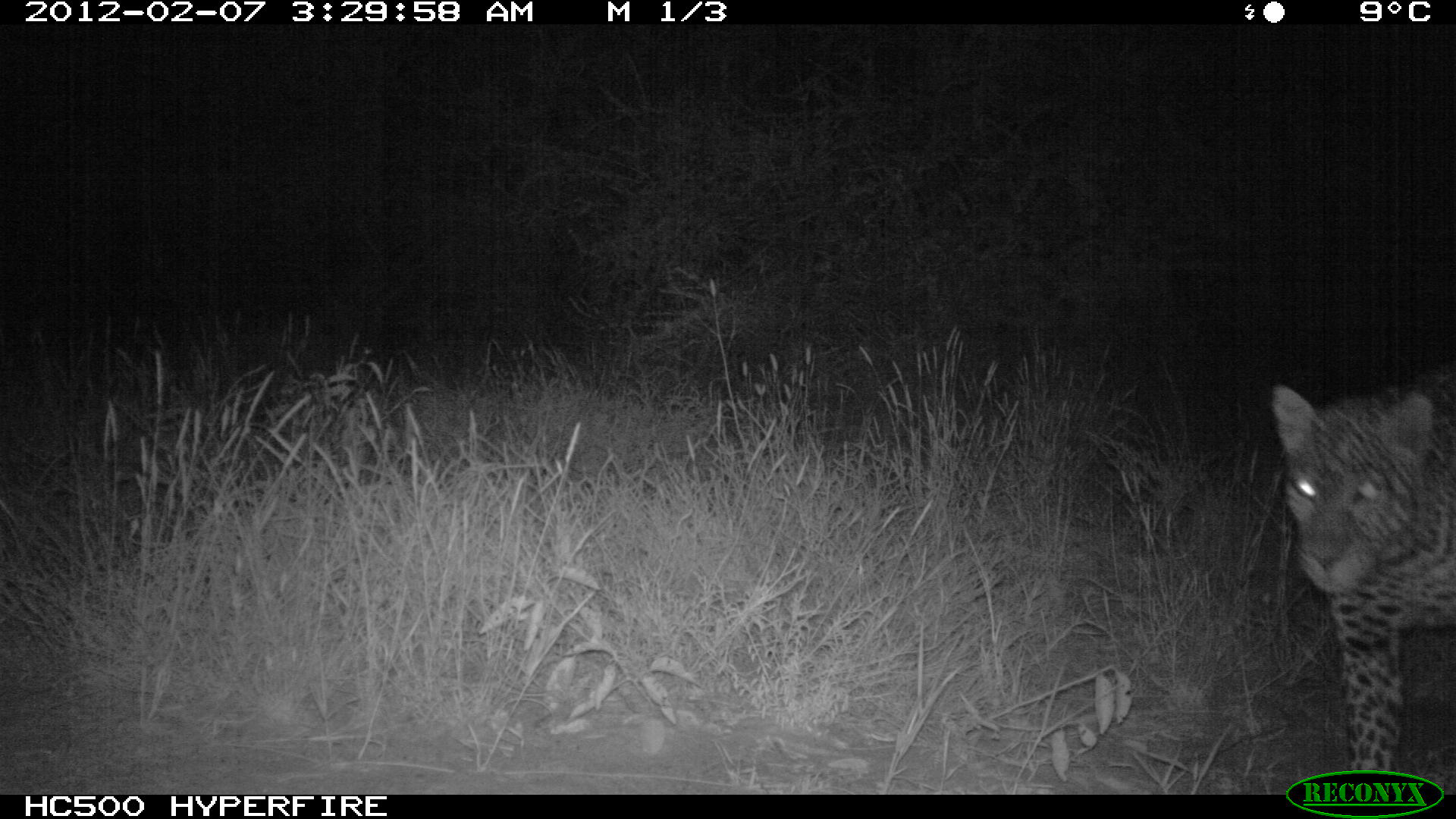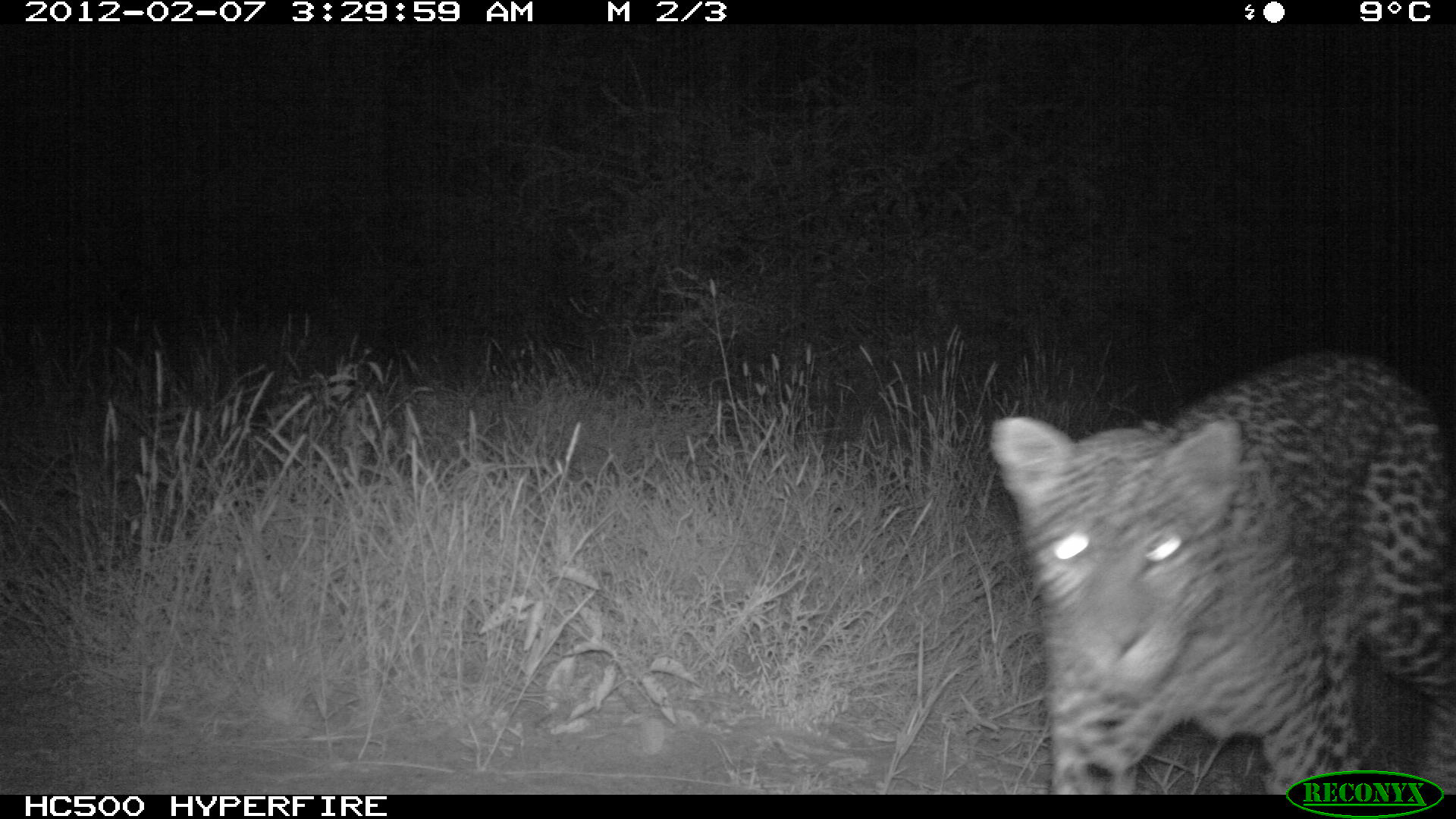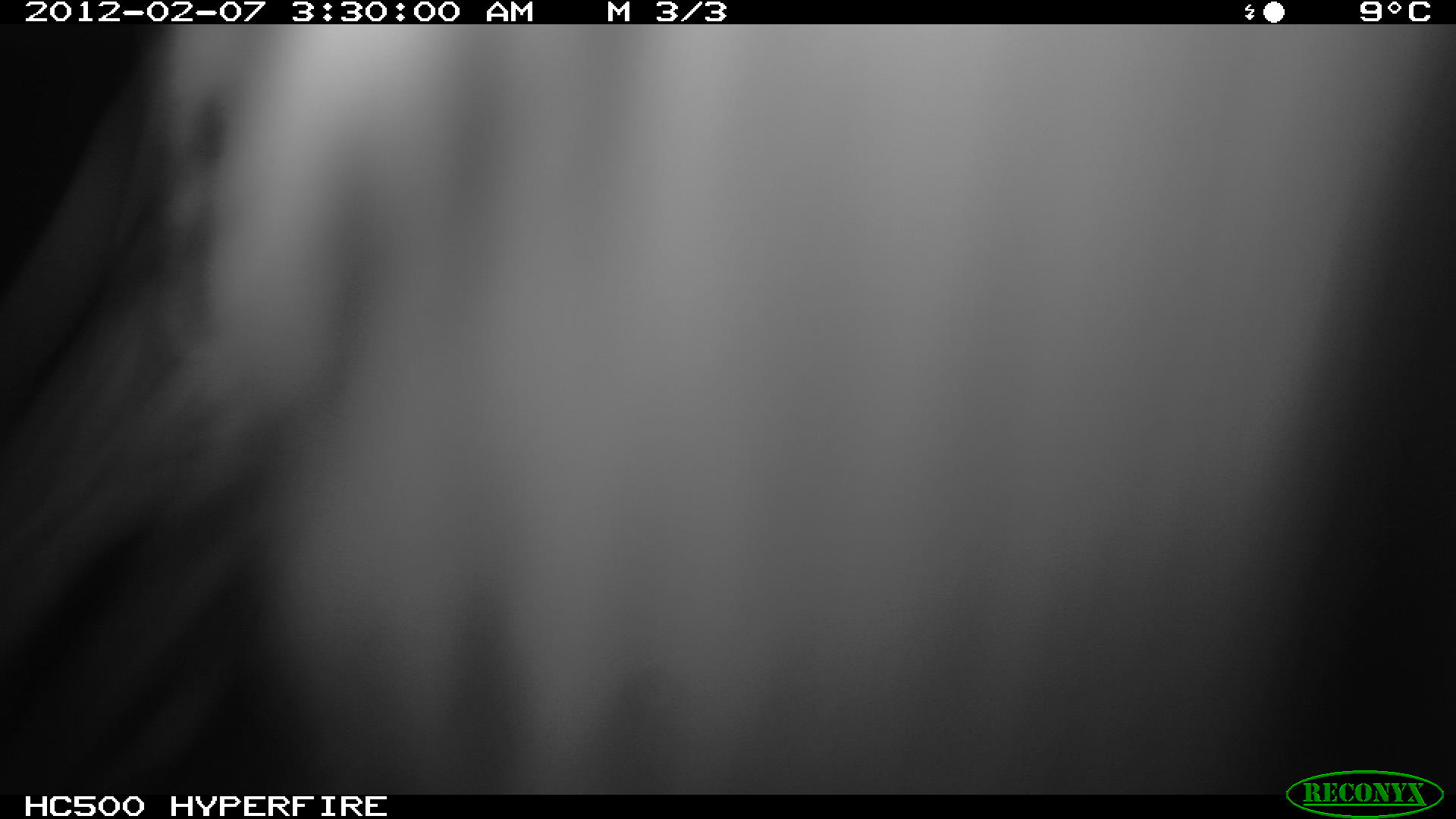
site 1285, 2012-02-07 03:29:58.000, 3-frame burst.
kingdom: Animalia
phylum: Chordata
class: Mammalia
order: Carnivora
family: Felidae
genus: Panthera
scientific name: Panthera pardus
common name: leopard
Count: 1.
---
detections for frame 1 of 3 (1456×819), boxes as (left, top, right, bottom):
panthera pardus: (1264, 362, 1456, 790)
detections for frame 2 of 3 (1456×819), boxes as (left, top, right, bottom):
panthera pardus: (985, 345, 1456, 791)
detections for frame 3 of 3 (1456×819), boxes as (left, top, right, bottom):
panthera pardus: (0, 23, 1456, 792)